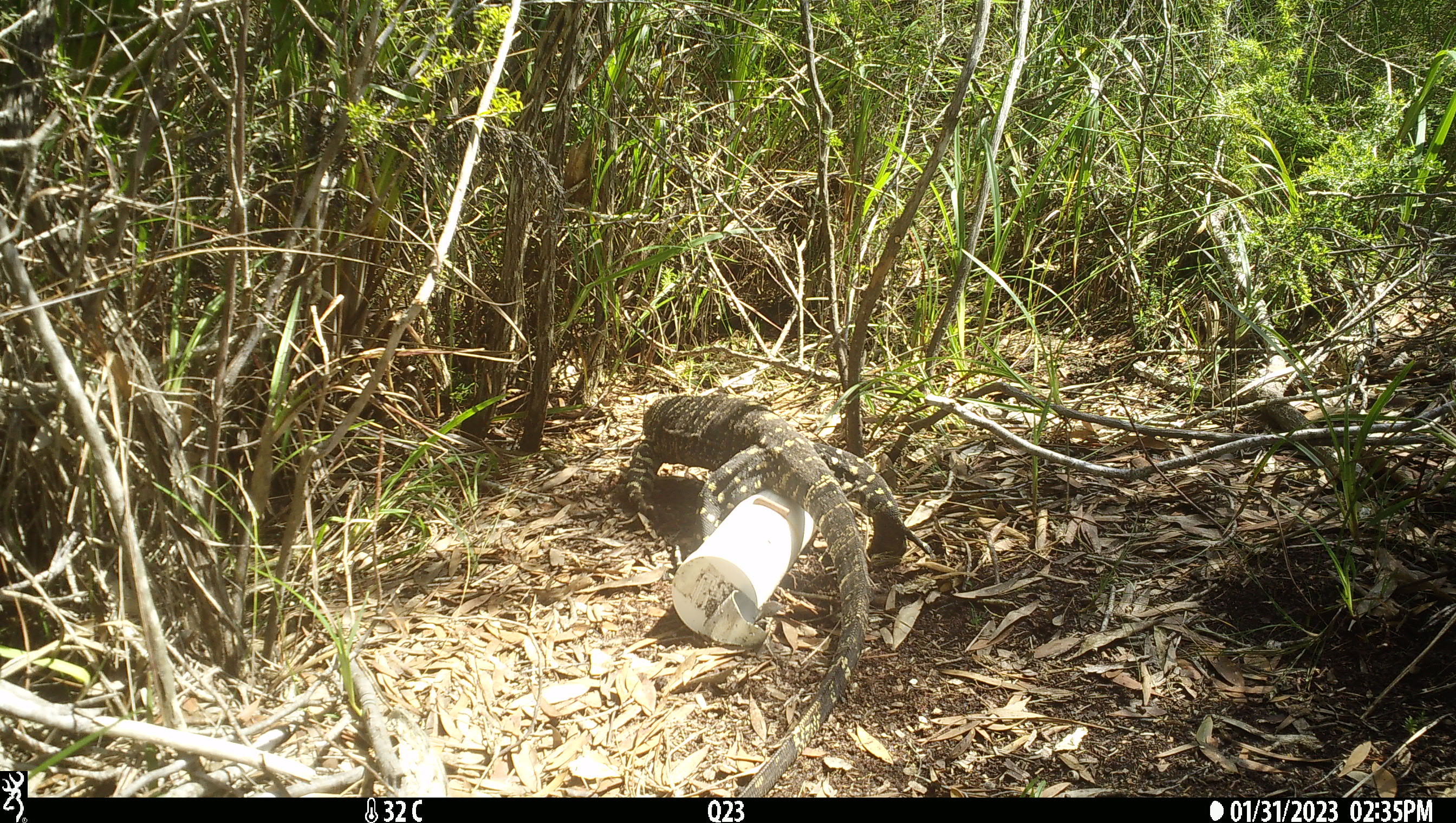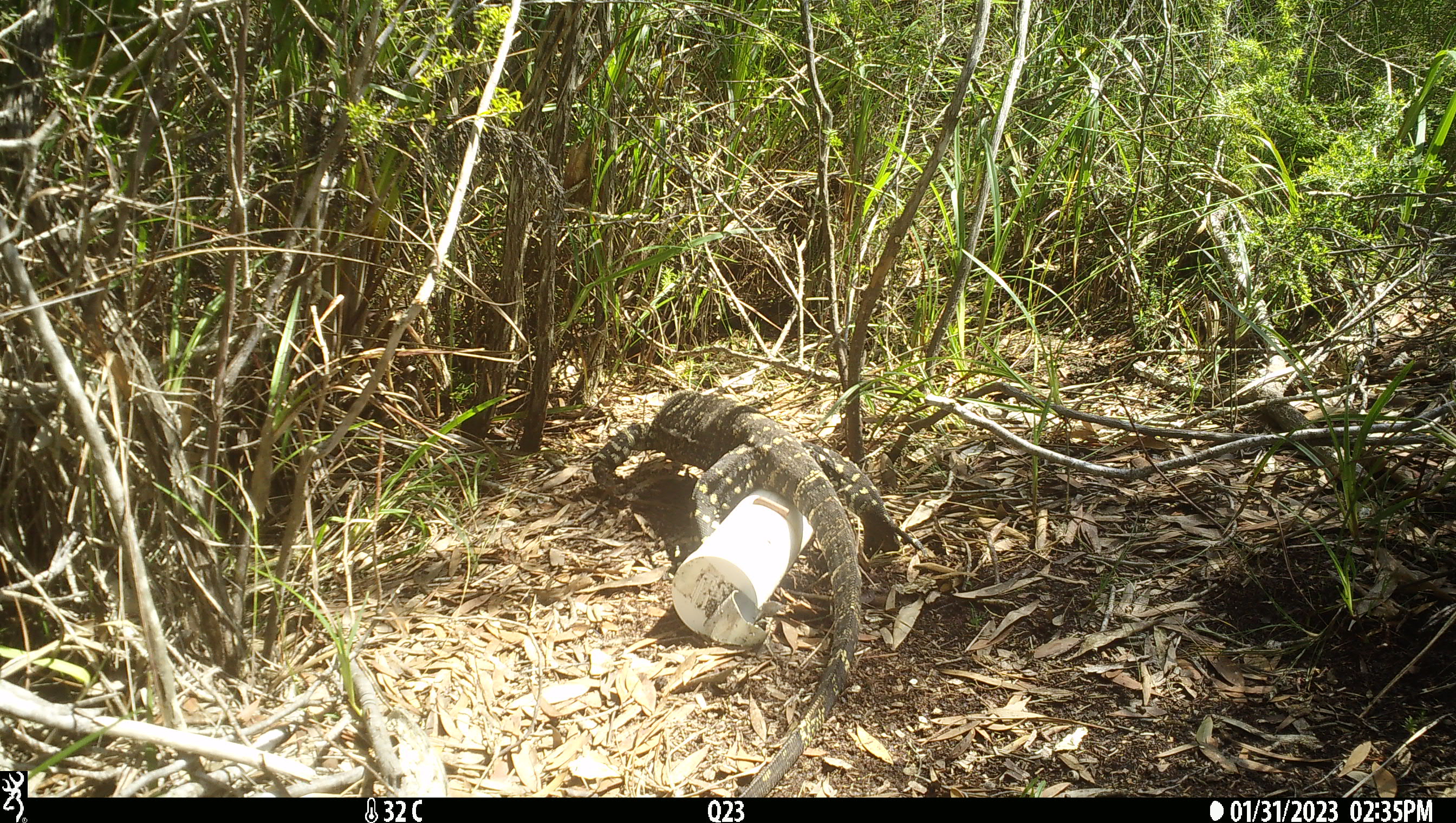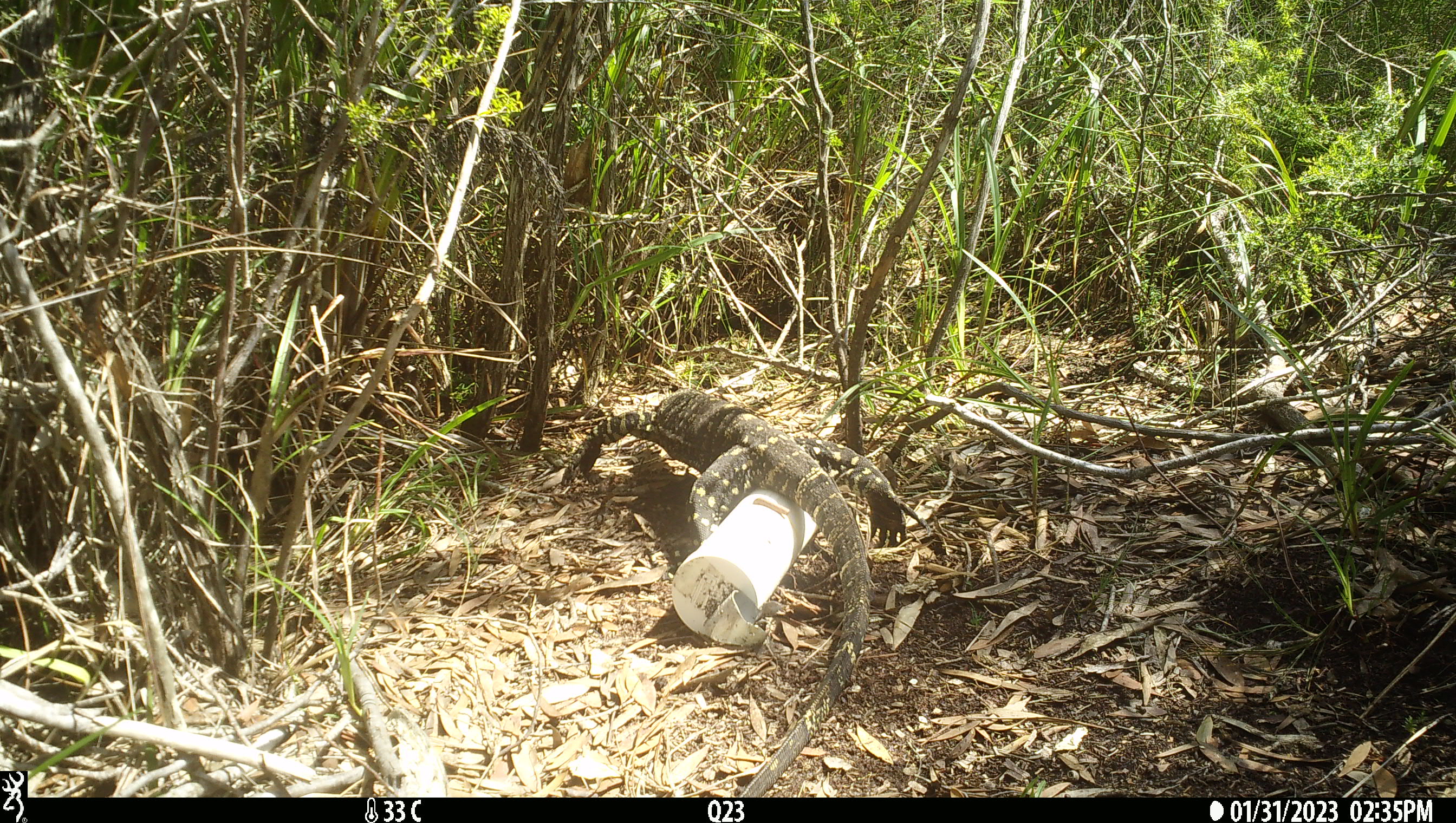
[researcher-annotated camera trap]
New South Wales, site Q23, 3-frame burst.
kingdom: Animalia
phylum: Chordata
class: Reptilia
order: Squamata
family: Varanidae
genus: Varanus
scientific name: Varanus varius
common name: lace monitor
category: goanna